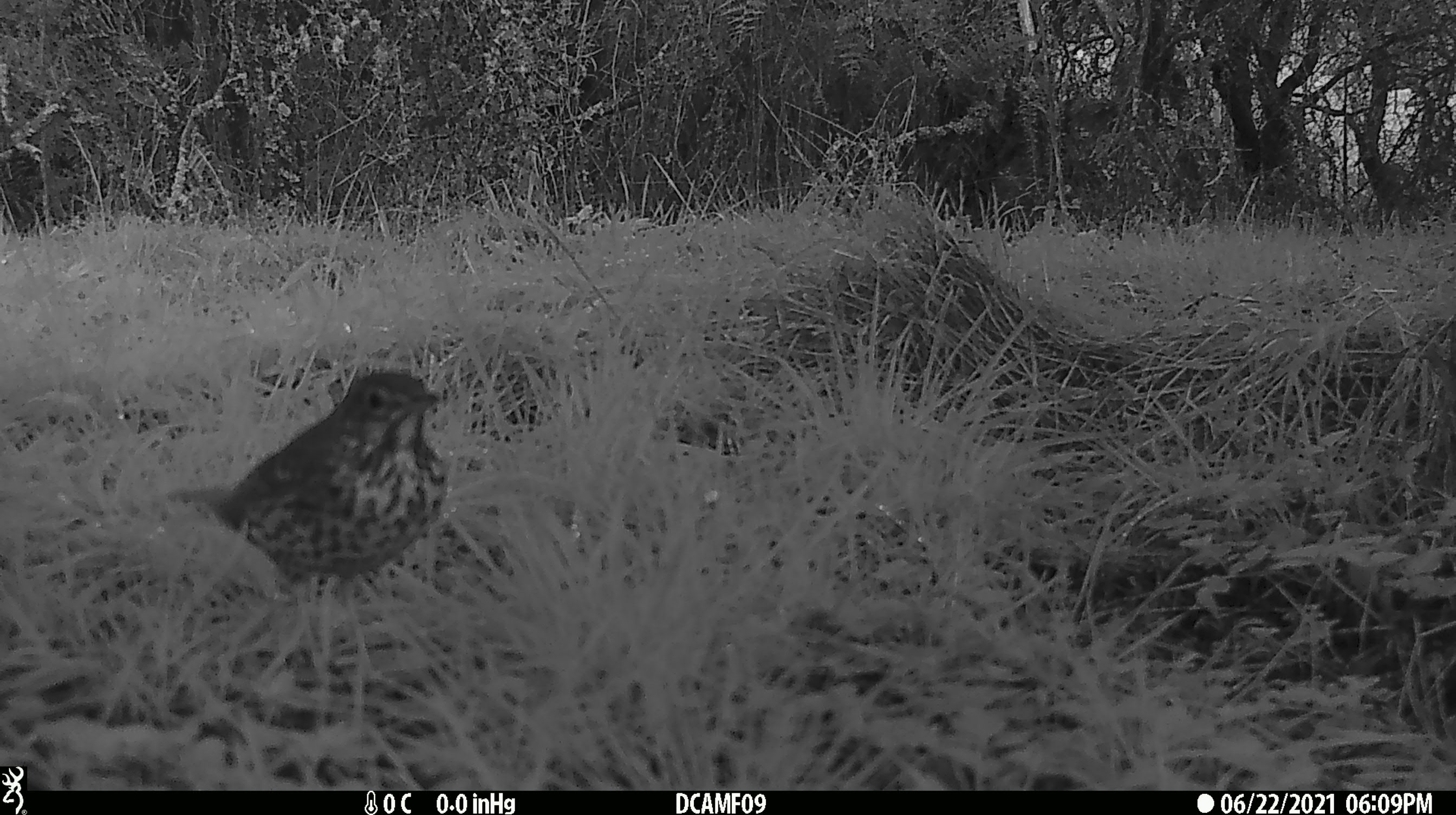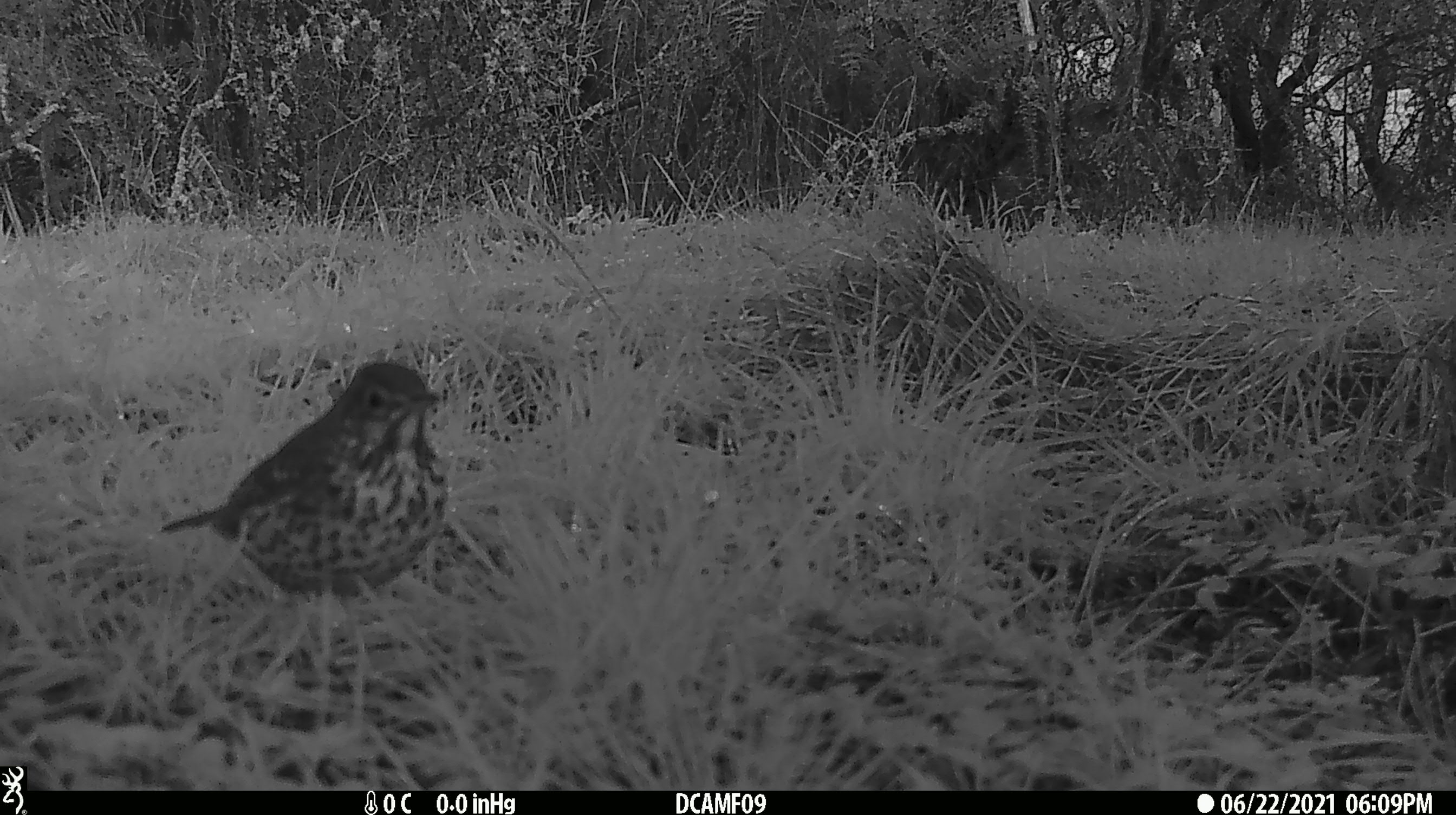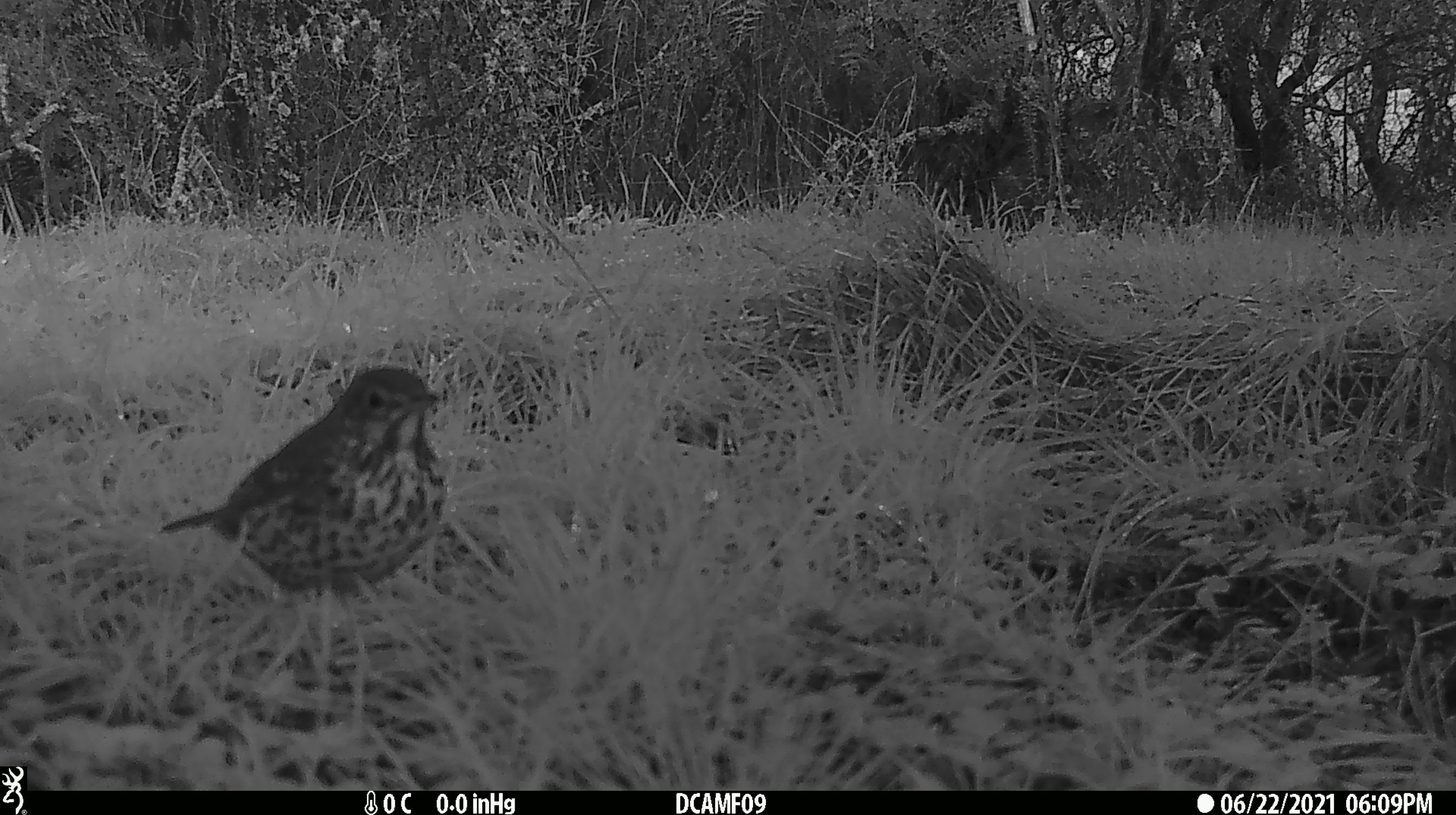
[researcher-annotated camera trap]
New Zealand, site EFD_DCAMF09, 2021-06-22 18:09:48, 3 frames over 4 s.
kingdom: Animalia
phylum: Chordata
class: Aves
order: Passeriformes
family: Turdidae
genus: Turdus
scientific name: Turdus philomelos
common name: song thrush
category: thrush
Thrush (song thrush) (Turdus philomelos).